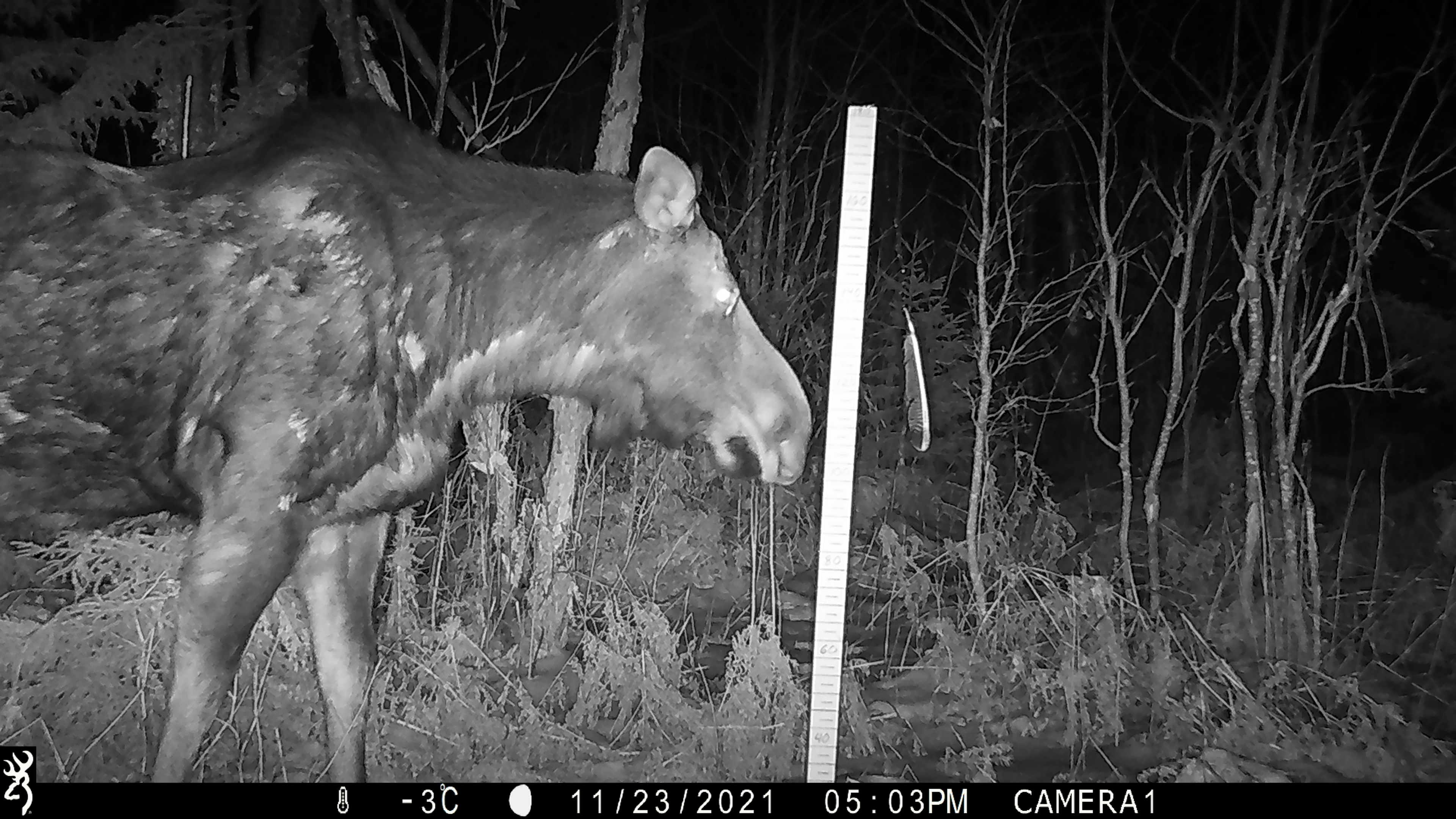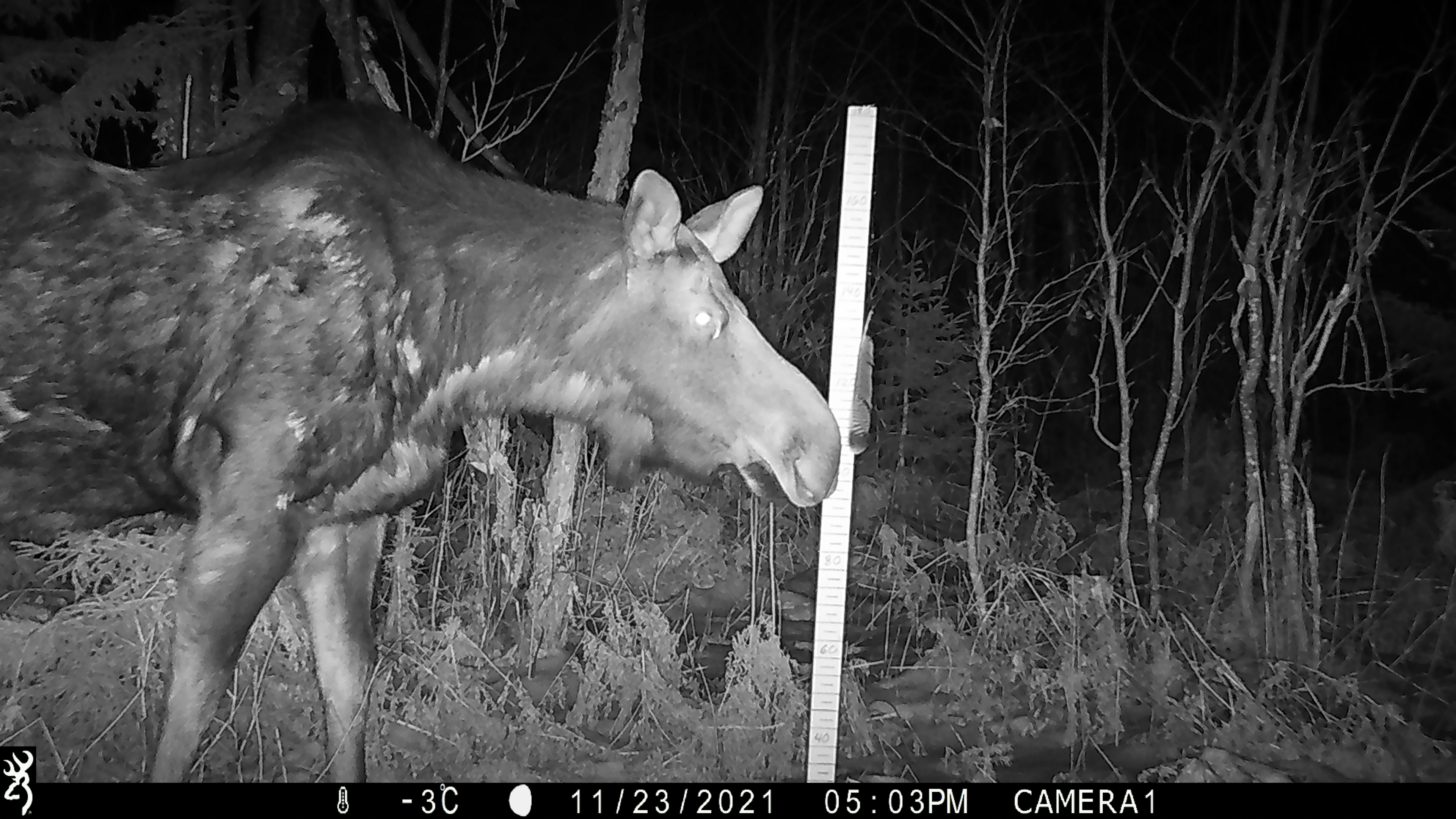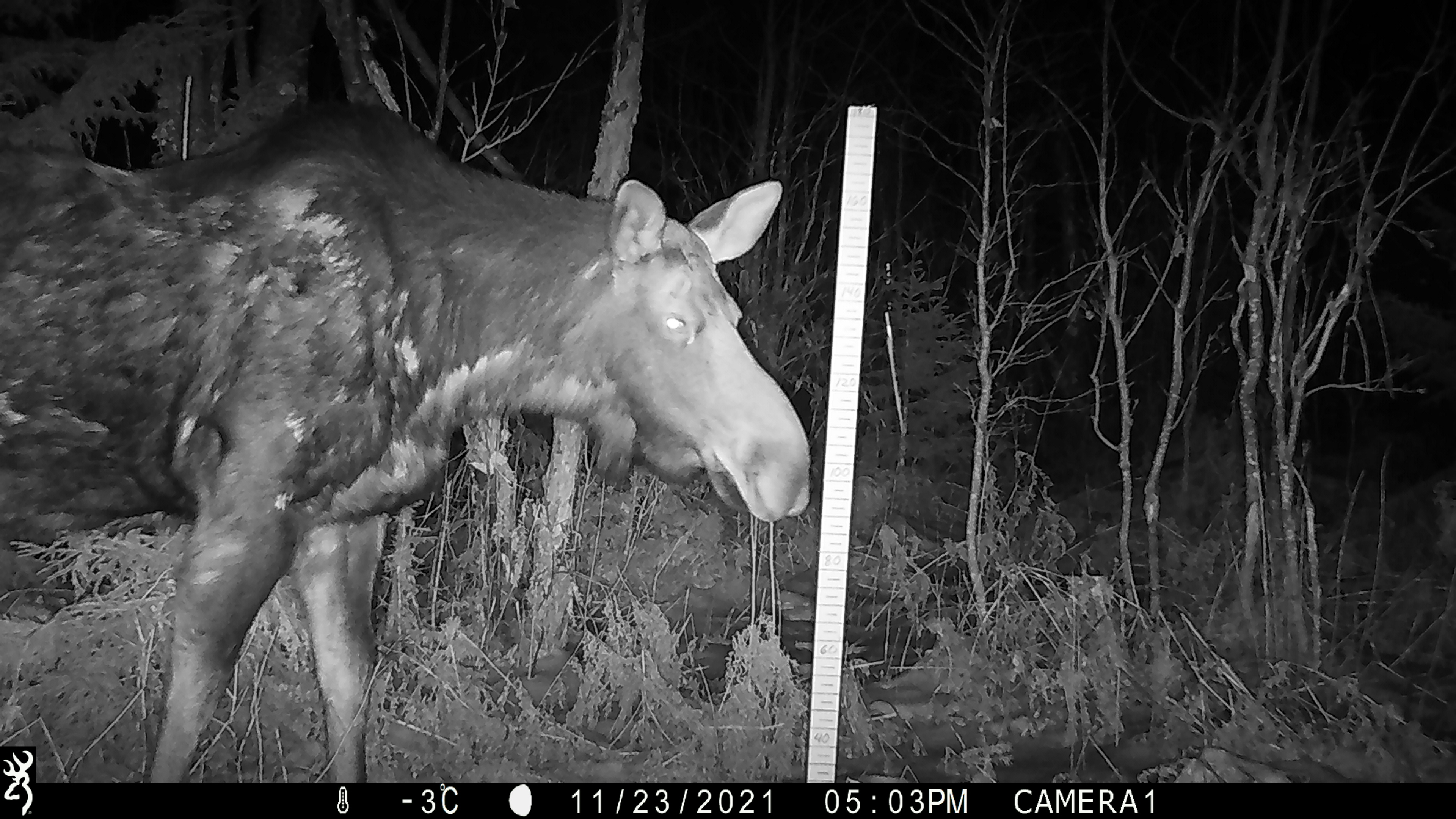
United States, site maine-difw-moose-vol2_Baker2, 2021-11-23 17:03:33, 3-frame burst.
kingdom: Animalia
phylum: Chordata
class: Mammalia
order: Artiodactyla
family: Cervidae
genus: Alces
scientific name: Alces alces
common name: moose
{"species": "moose (Alces alces)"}